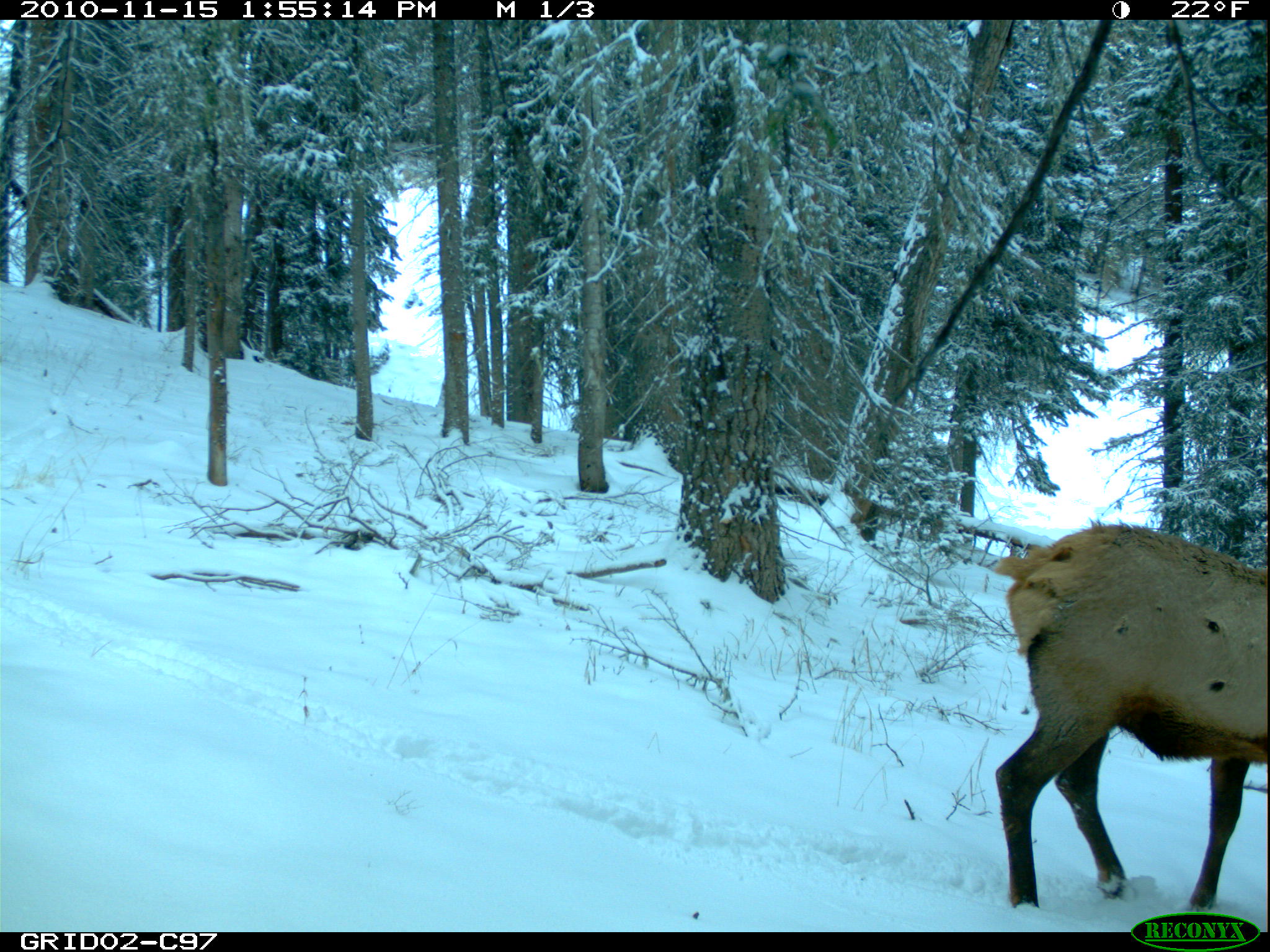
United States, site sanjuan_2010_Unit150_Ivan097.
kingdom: Animalia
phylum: Chordata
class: Mammalia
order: Artiodactyla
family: Cervidae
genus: Cervus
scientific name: Cervus elaphus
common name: red deer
Cervus elaphus (red deer).